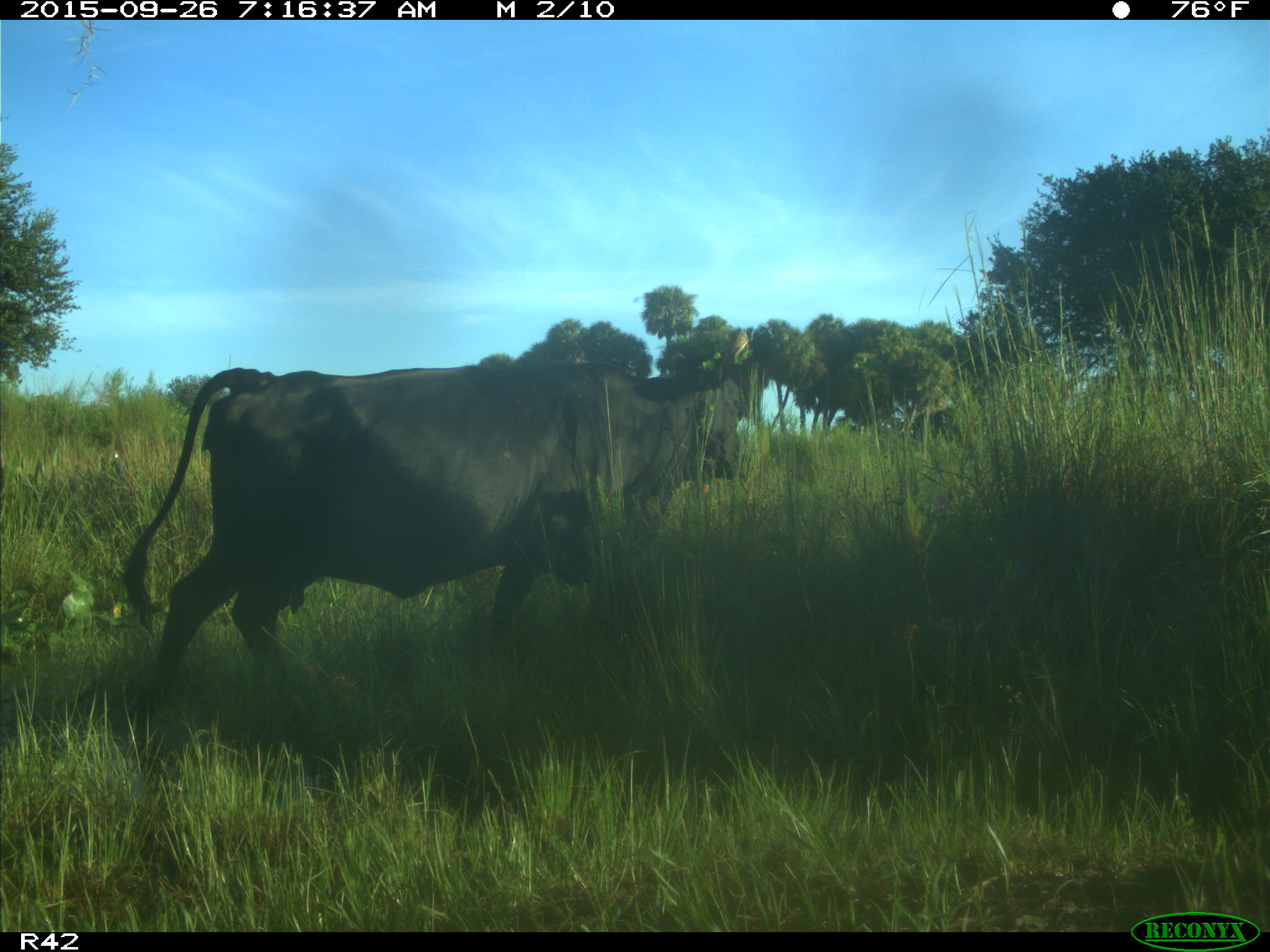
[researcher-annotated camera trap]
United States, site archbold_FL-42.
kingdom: Animalia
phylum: Chordata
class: Mammalia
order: Artiodactyla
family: Bovidae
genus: Bos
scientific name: Bos taurus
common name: domestic cow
Bos taurus (domestic cow).